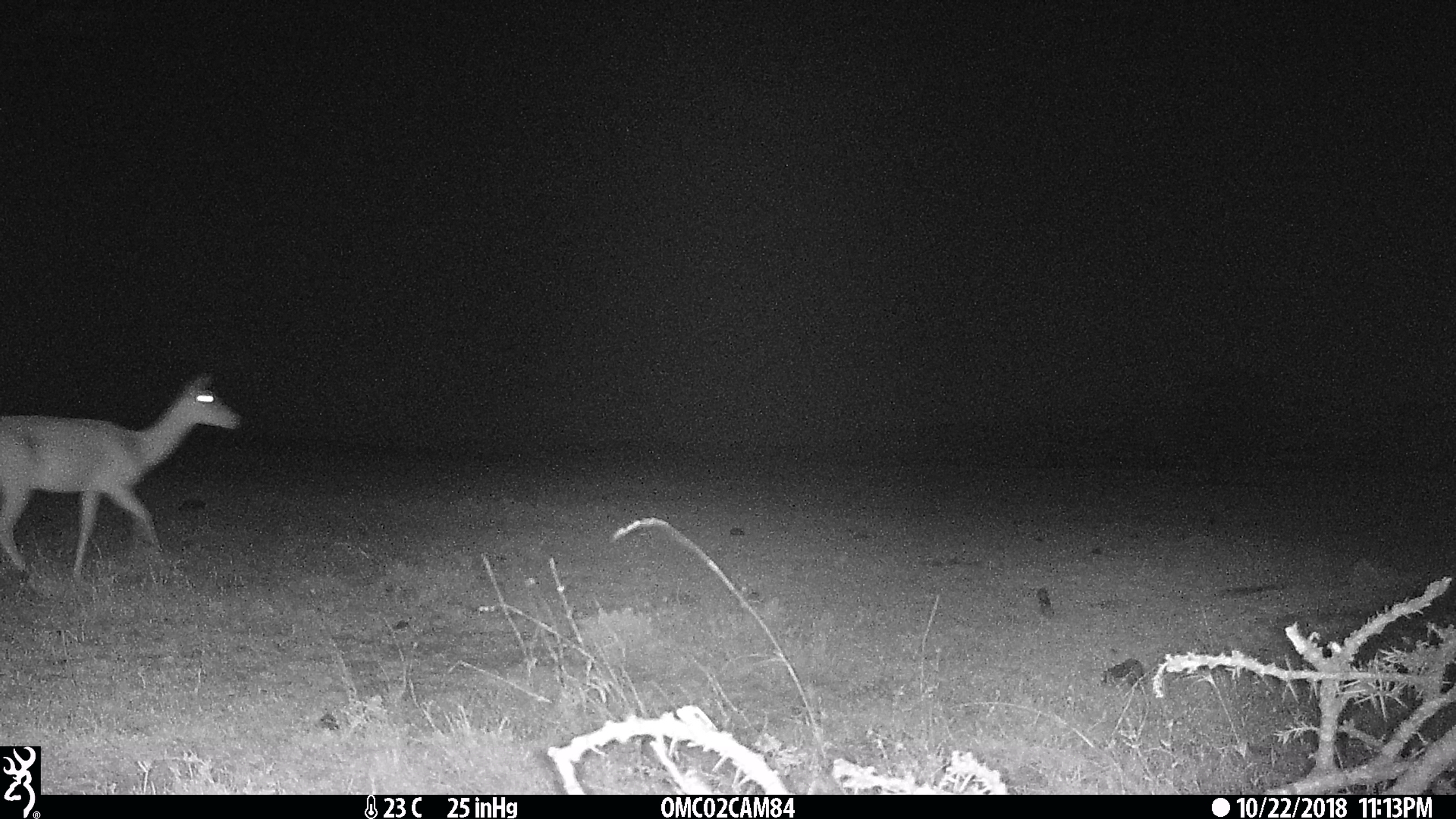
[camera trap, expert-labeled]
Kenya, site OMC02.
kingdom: Animalia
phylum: Chordata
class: Mammalia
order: Artiodactyla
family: Bovidae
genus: Aepyceros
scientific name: Aepyceros melampus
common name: impala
Impala (Aepyceros melampus).